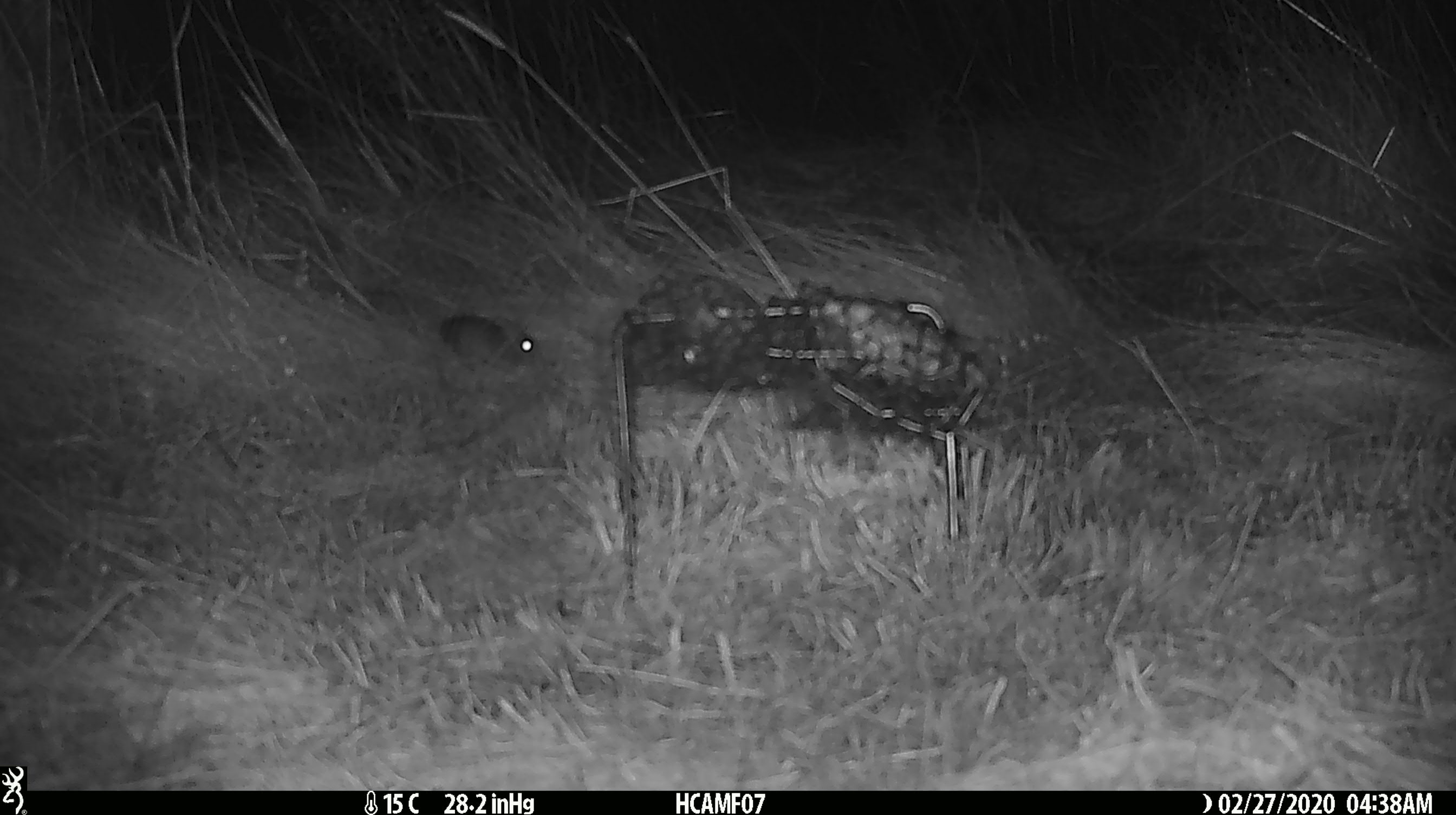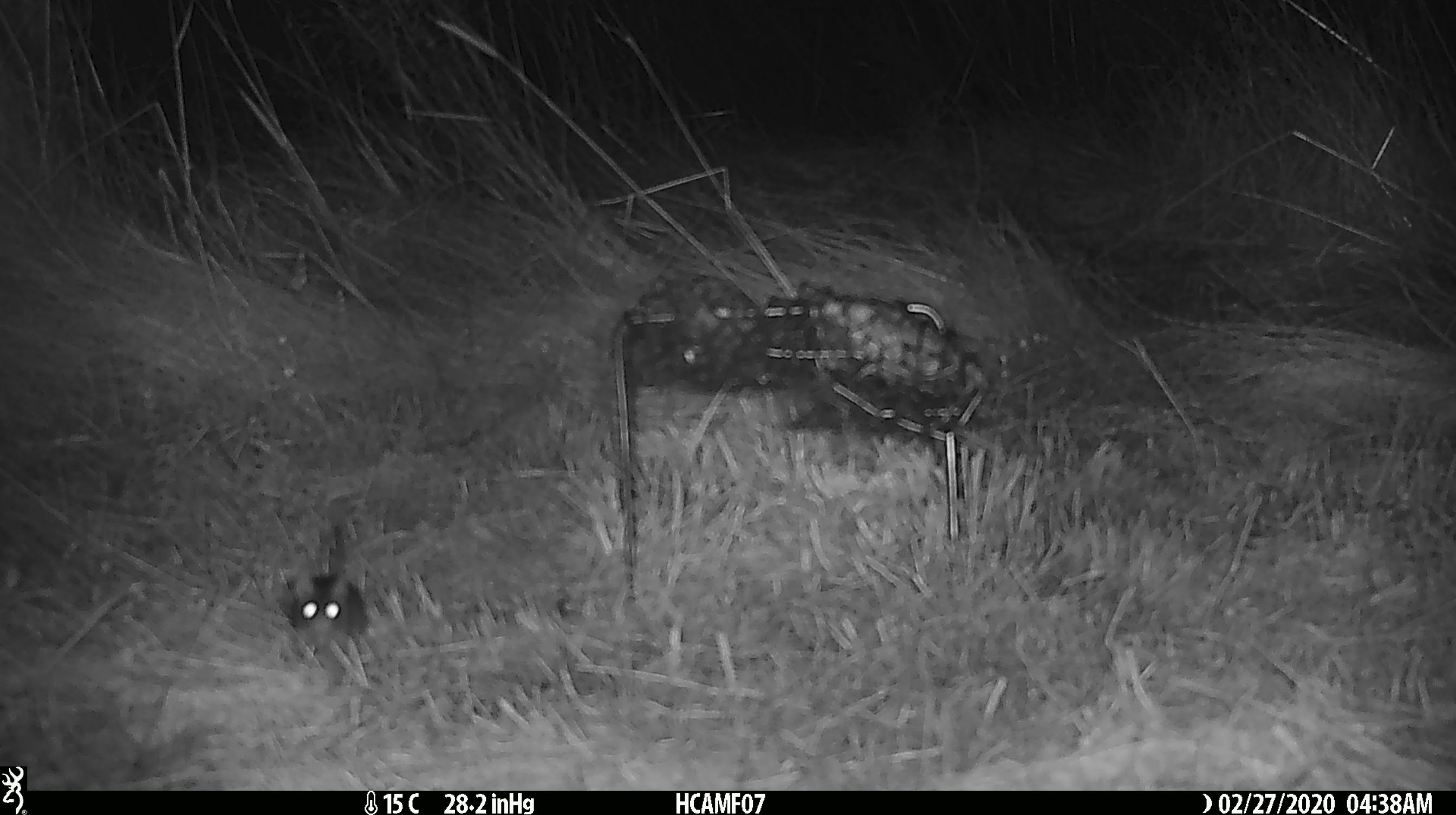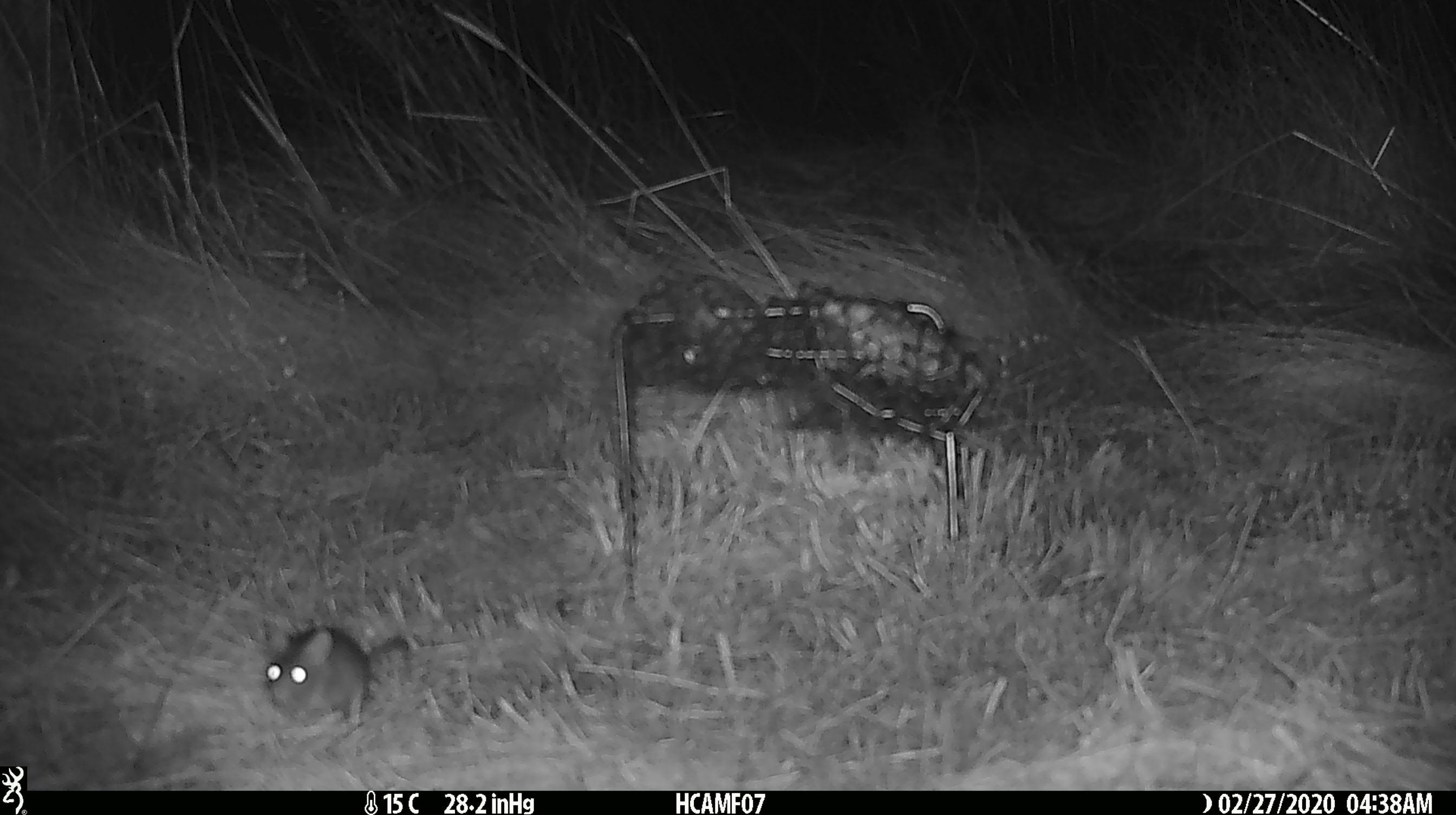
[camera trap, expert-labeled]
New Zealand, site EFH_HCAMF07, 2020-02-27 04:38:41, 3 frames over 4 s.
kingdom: Animalia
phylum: Chordata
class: Mammalia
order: Rodentia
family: Muridae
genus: Mus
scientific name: Mus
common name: mouse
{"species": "mouse (Mus)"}